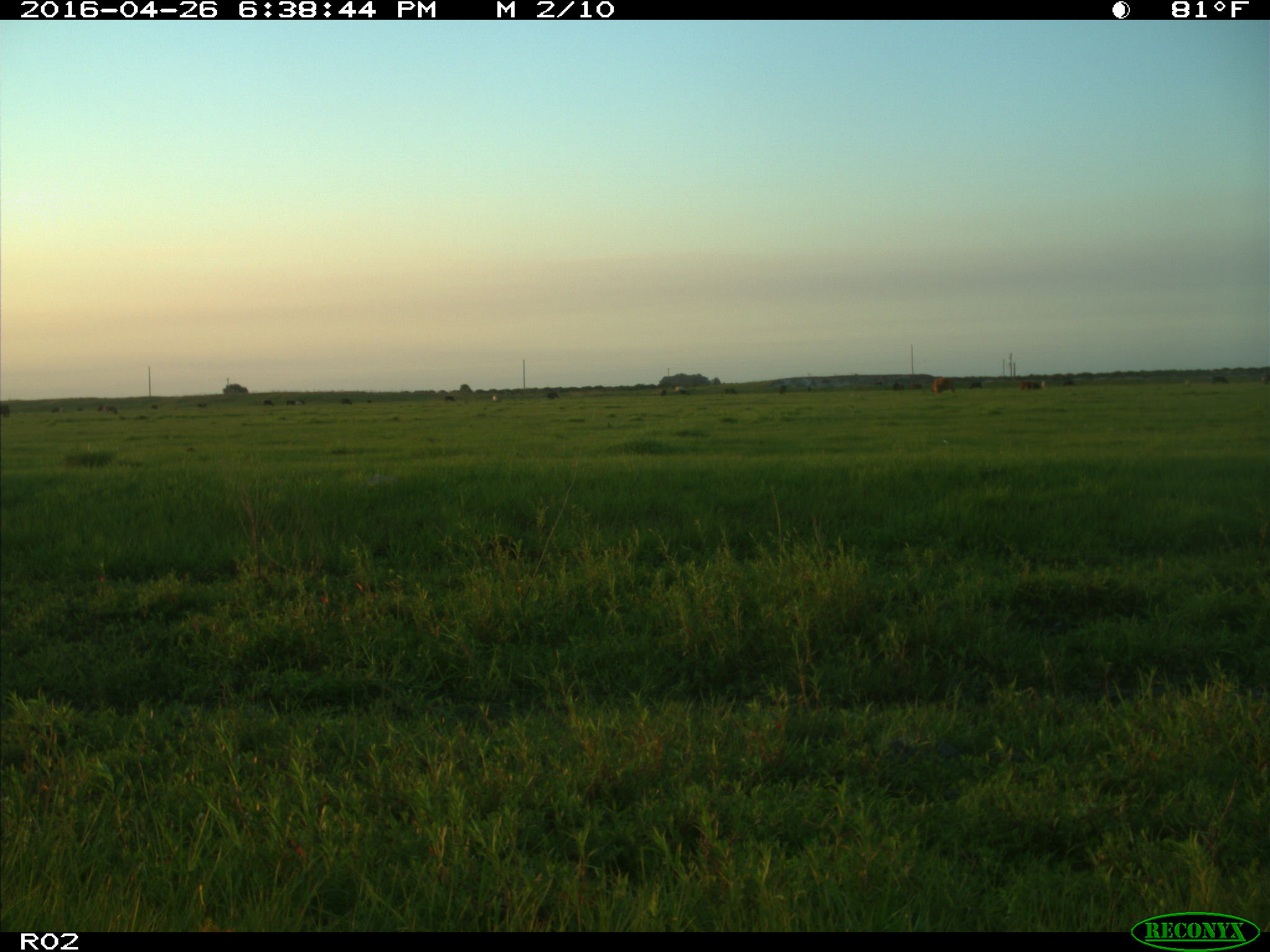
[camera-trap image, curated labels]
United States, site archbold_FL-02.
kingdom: Animalia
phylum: Chordata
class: Mammalia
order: Artiodactyla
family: Bovidae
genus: Bos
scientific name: Bos taurus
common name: domestic cow